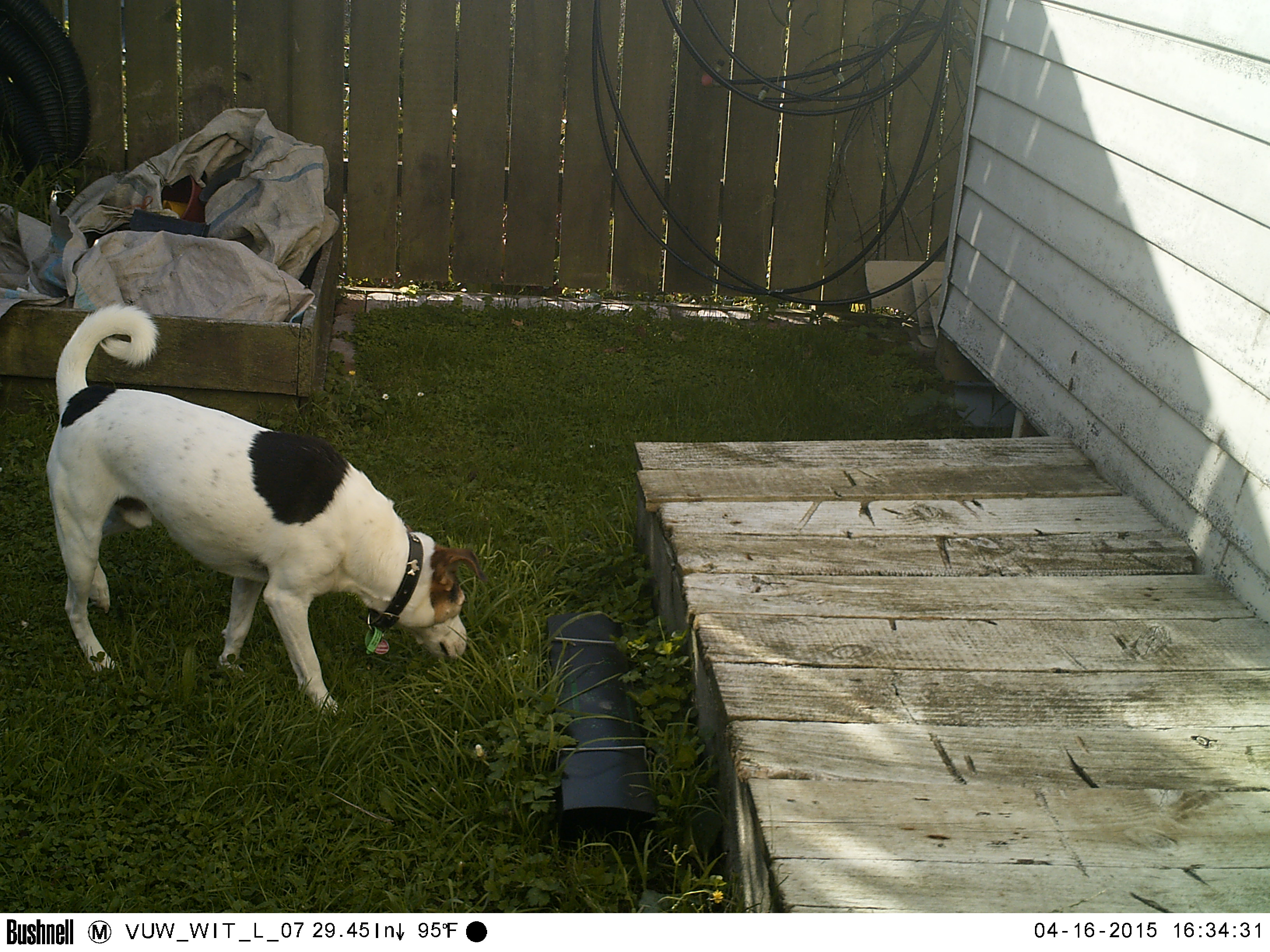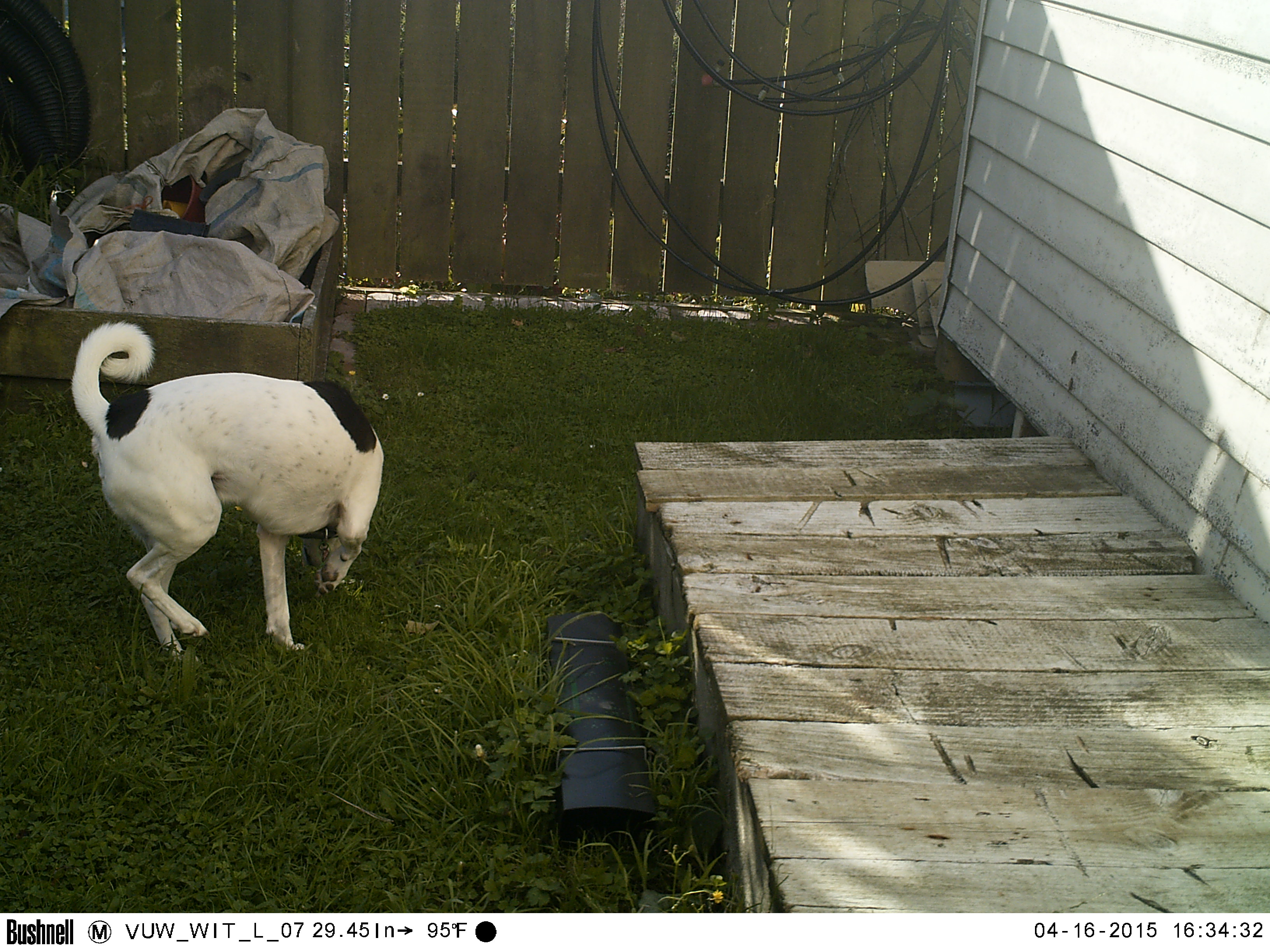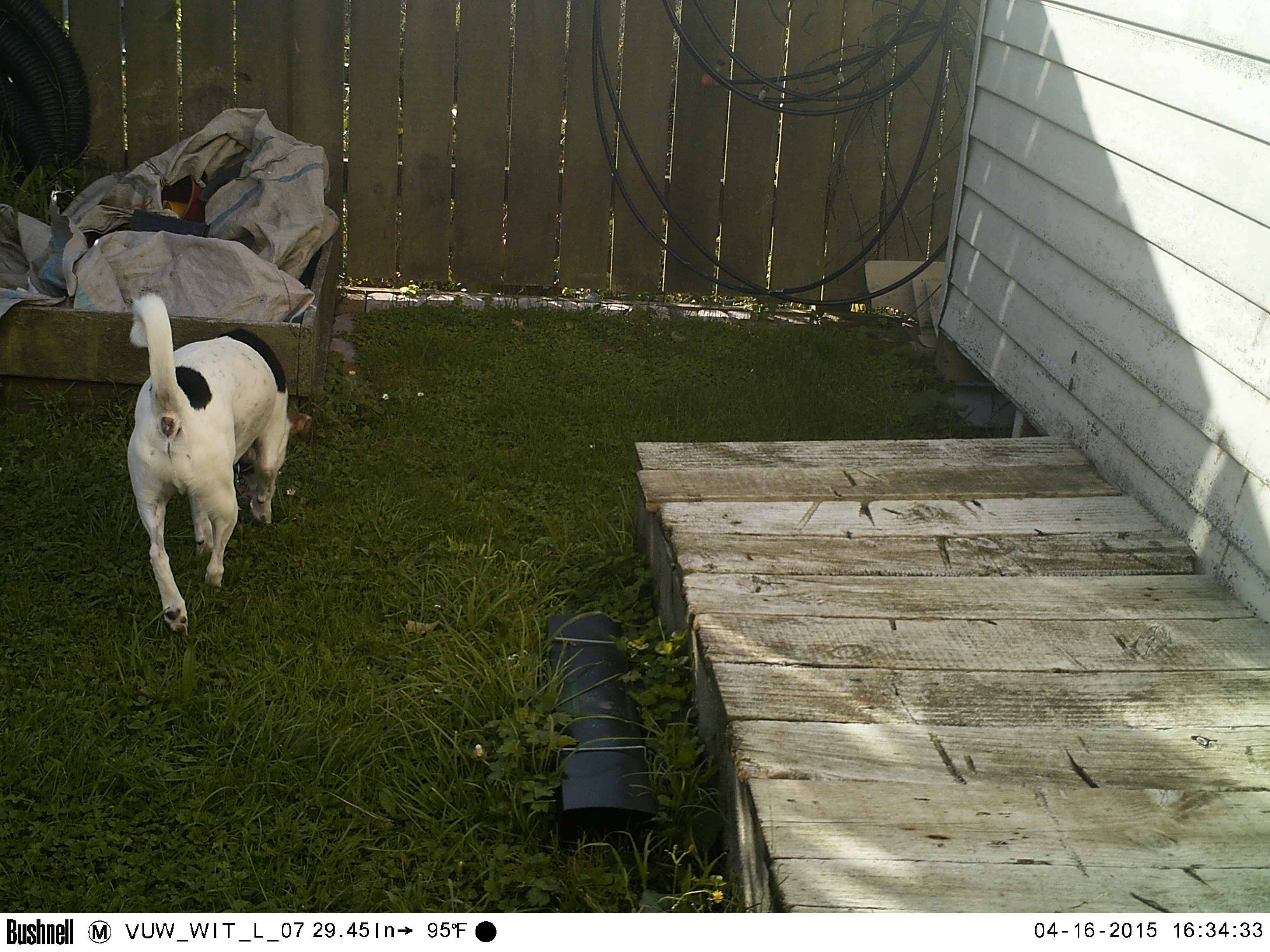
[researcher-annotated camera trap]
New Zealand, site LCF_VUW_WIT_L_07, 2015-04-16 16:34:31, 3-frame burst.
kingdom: Animalia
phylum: Chordata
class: Mammalia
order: Carnivora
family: Canidae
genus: Canis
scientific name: Canis familiaris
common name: domestic dog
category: dog